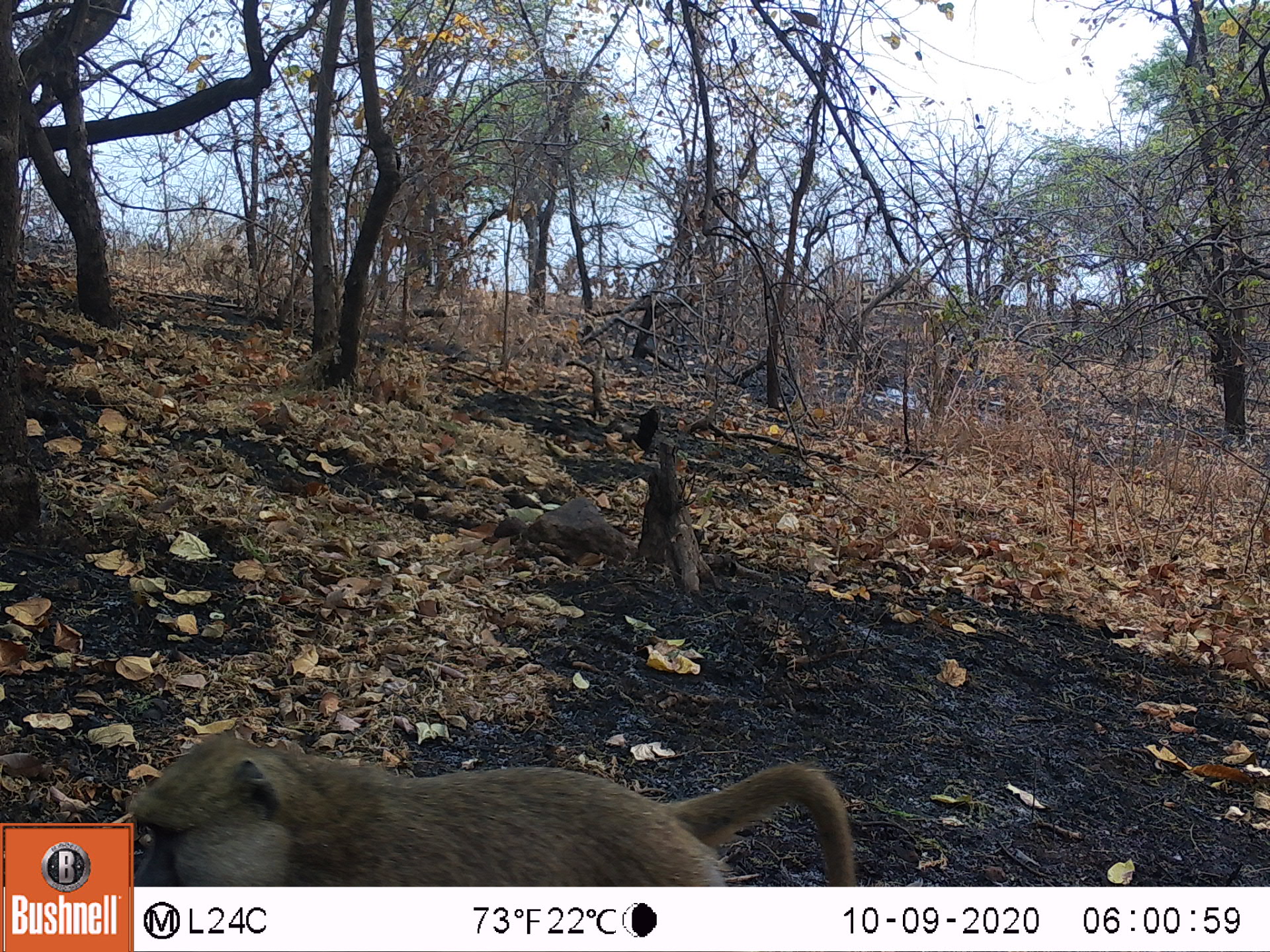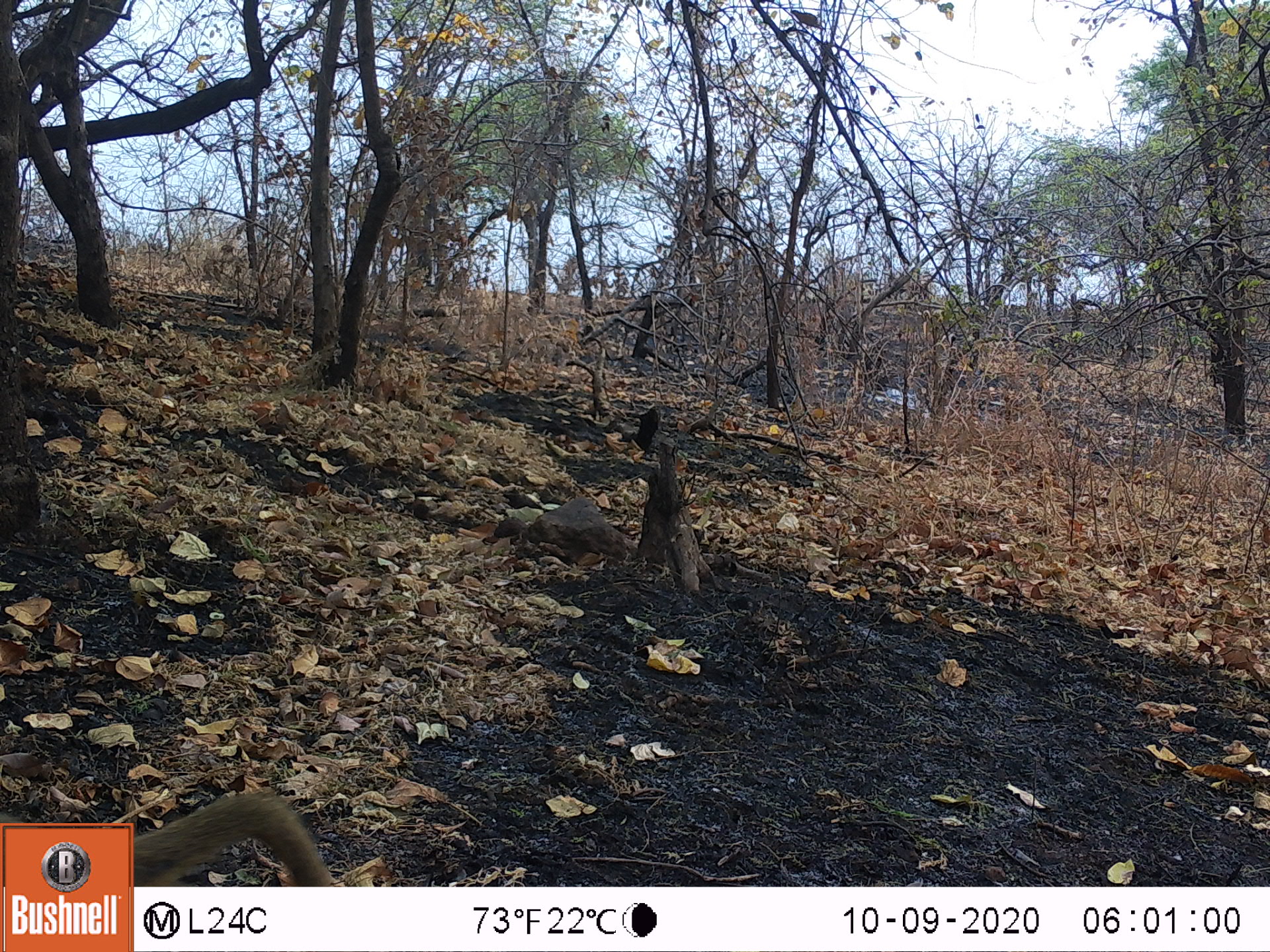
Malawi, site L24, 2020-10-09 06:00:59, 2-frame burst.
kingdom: Animalia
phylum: Chordata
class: Mammalia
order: Primates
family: Cercopithecidae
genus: Papio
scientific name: Papio cynocephalus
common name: yellow baboon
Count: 1.